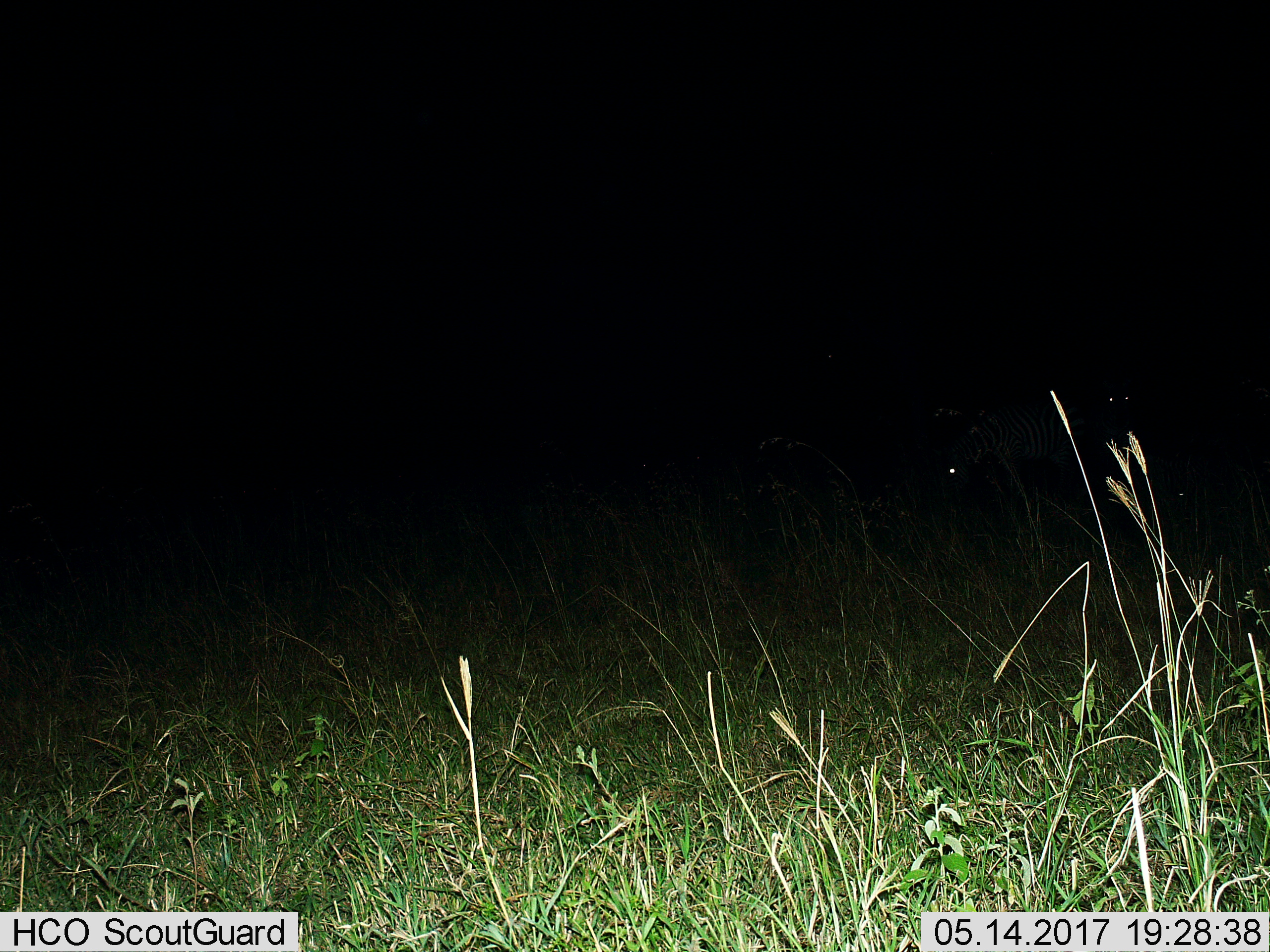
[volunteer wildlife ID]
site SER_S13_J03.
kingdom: Animalia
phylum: Chordata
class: Mammalia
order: Perissodactyla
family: Equidae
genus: Equus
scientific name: Equus quagga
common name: plains zebra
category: zebraplains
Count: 2.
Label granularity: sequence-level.